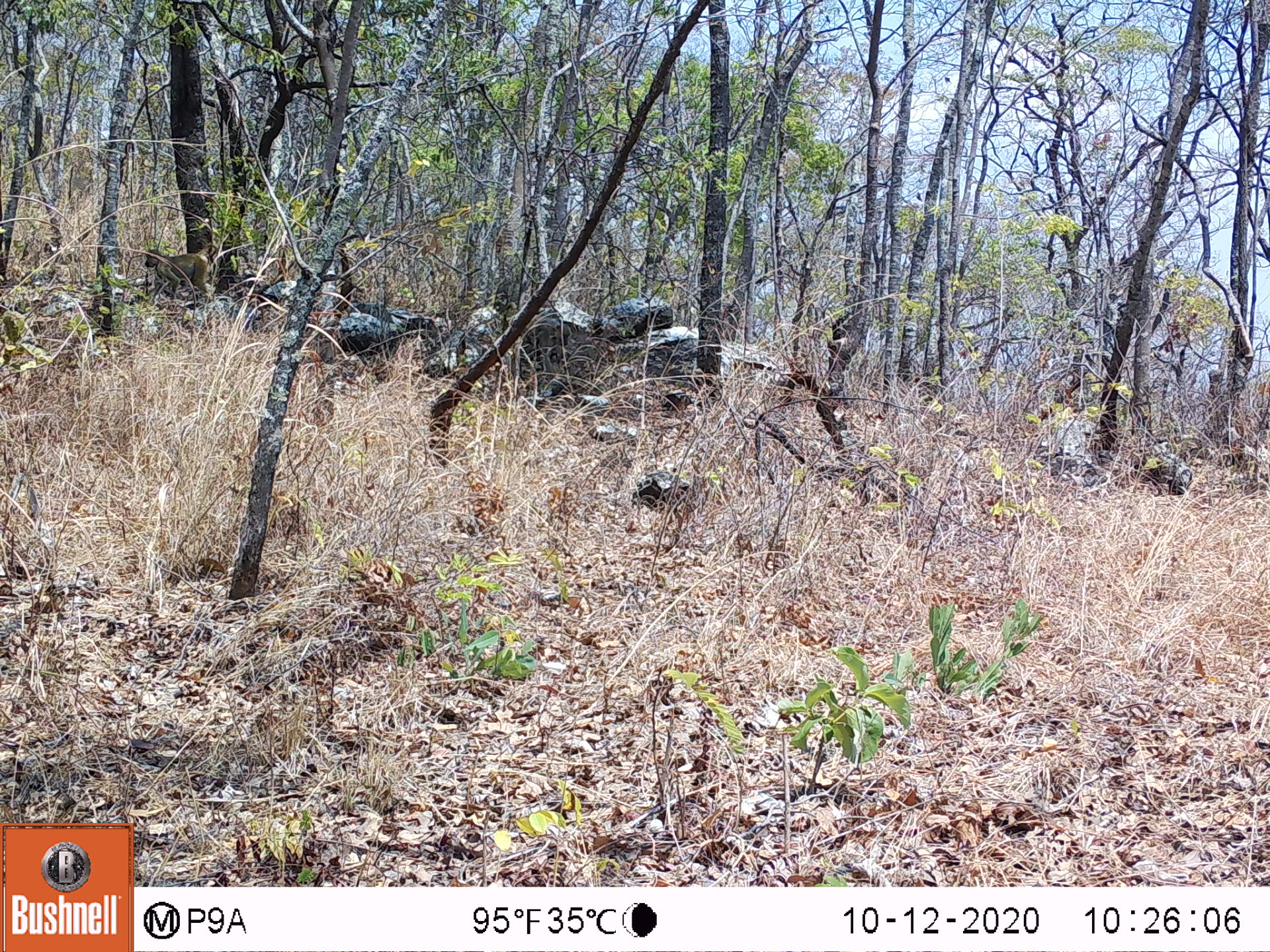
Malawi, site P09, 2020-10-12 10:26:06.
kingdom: Animalia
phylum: Chordata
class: Mammalia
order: Primates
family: Cercopithecidae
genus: Papio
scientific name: Papio cynocephalus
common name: yellow baboon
Yellow baboon (Papio cynocephalus), count 1.